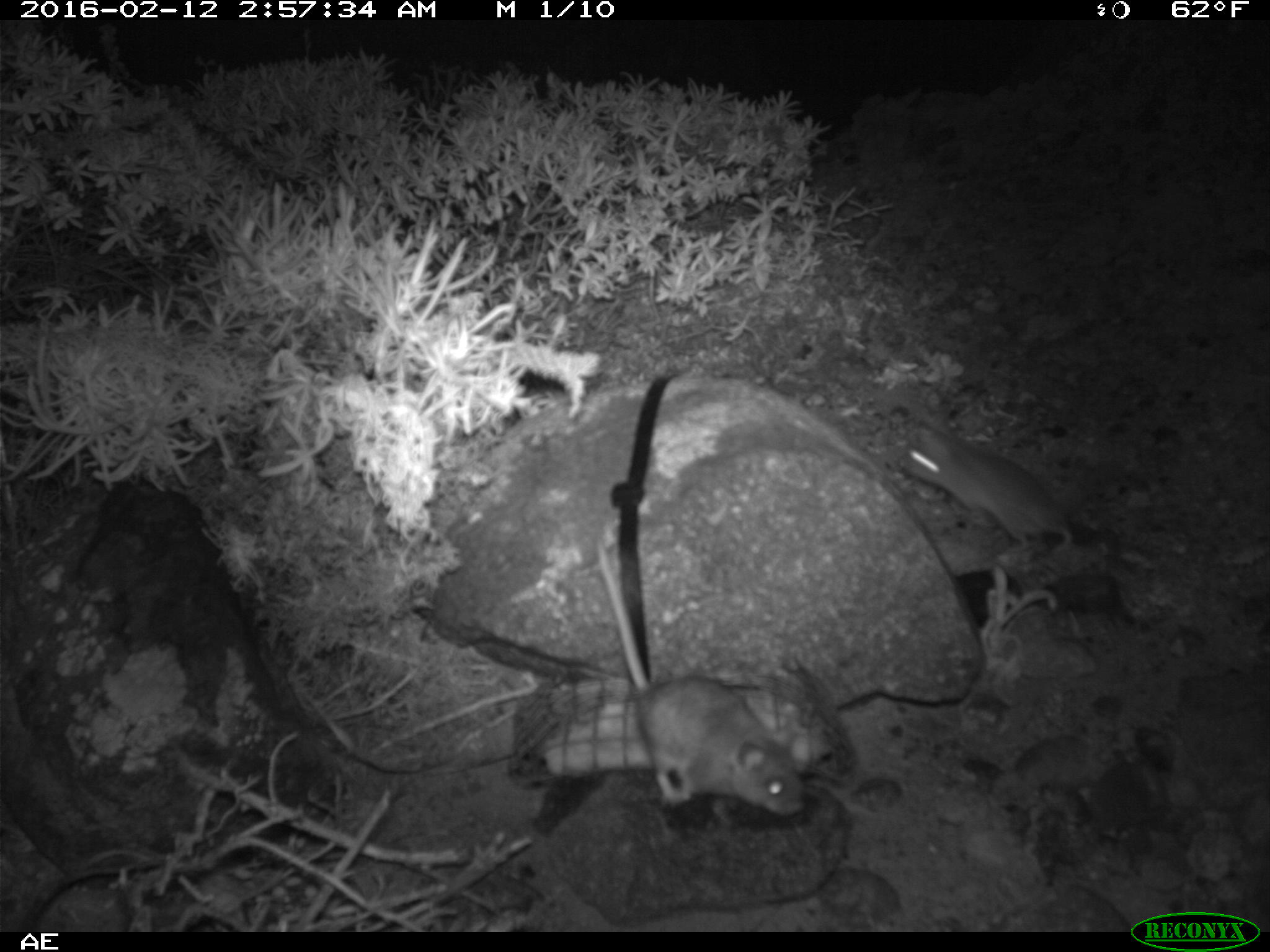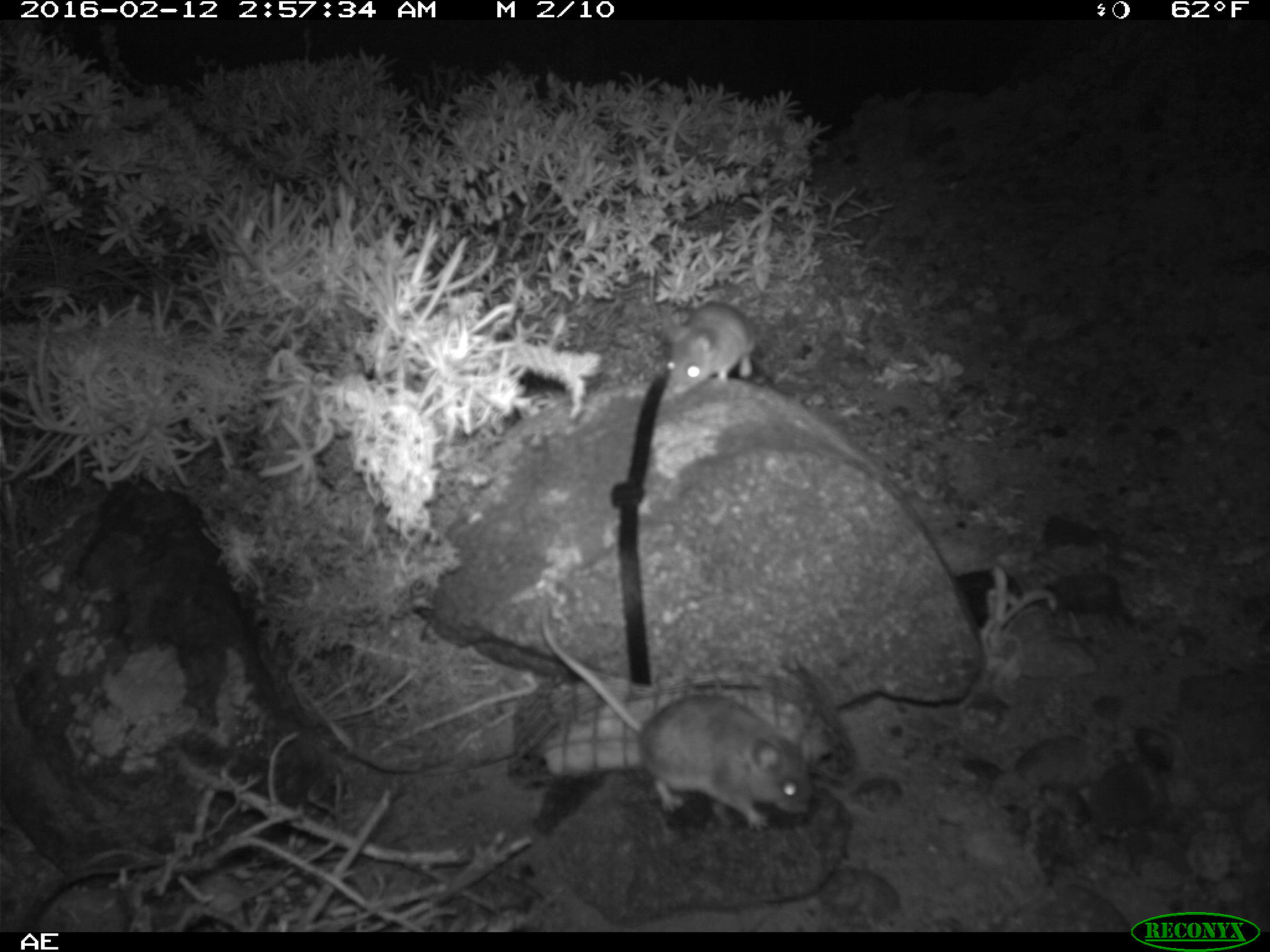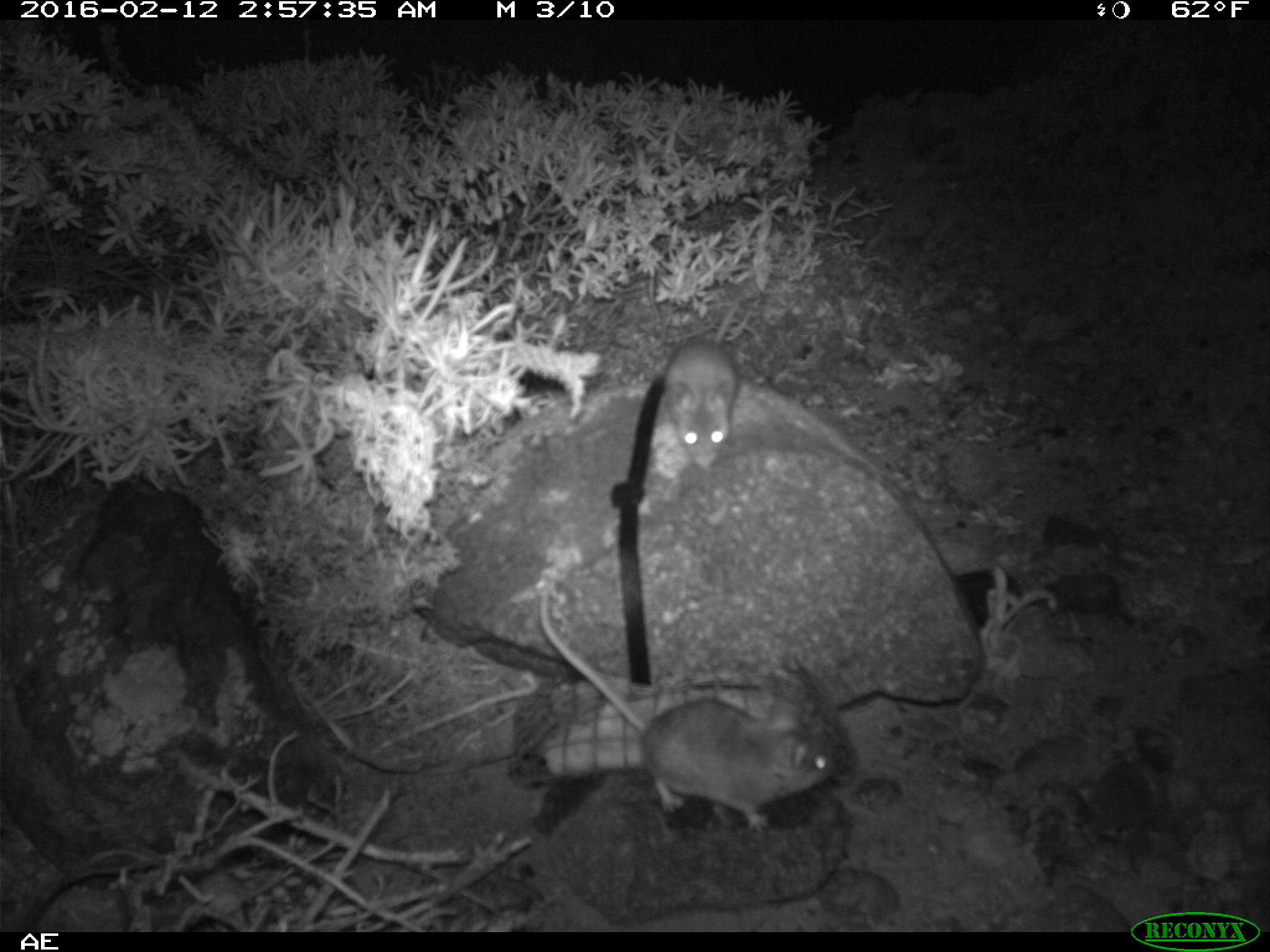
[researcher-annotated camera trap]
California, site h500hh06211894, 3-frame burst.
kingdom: Animalia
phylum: Chordata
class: Mammalia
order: Rodentia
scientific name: Rodentia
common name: rodent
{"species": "rodent (Rodentia)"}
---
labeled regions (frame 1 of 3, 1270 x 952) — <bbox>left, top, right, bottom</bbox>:
rodent: <bbox>595, 538, 809, 817</bbox>; <bbox>904, 412, 1082, 549</bbox>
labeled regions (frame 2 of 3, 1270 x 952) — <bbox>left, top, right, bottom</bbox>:
rodent: <bbox>540, 604, 812, 832</bbox>; <bbox>662, 300, 756, 395</bbox>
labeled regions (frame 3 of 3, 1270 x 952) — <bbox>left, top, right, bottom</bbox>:
rodent: <bbox>535, 577, 835, 830</bbox>; <bbox>664, 284, 747, 467</bbox>